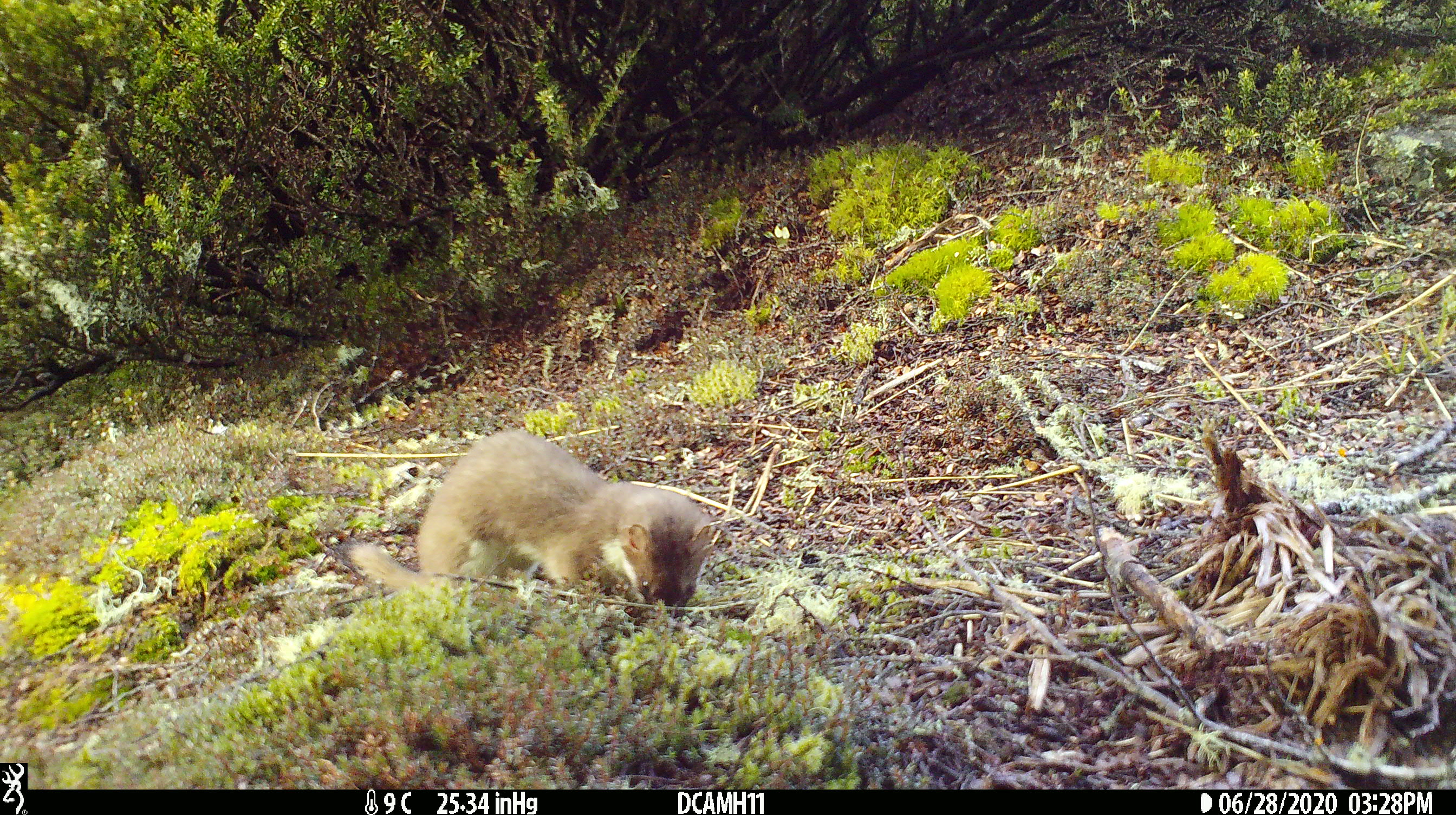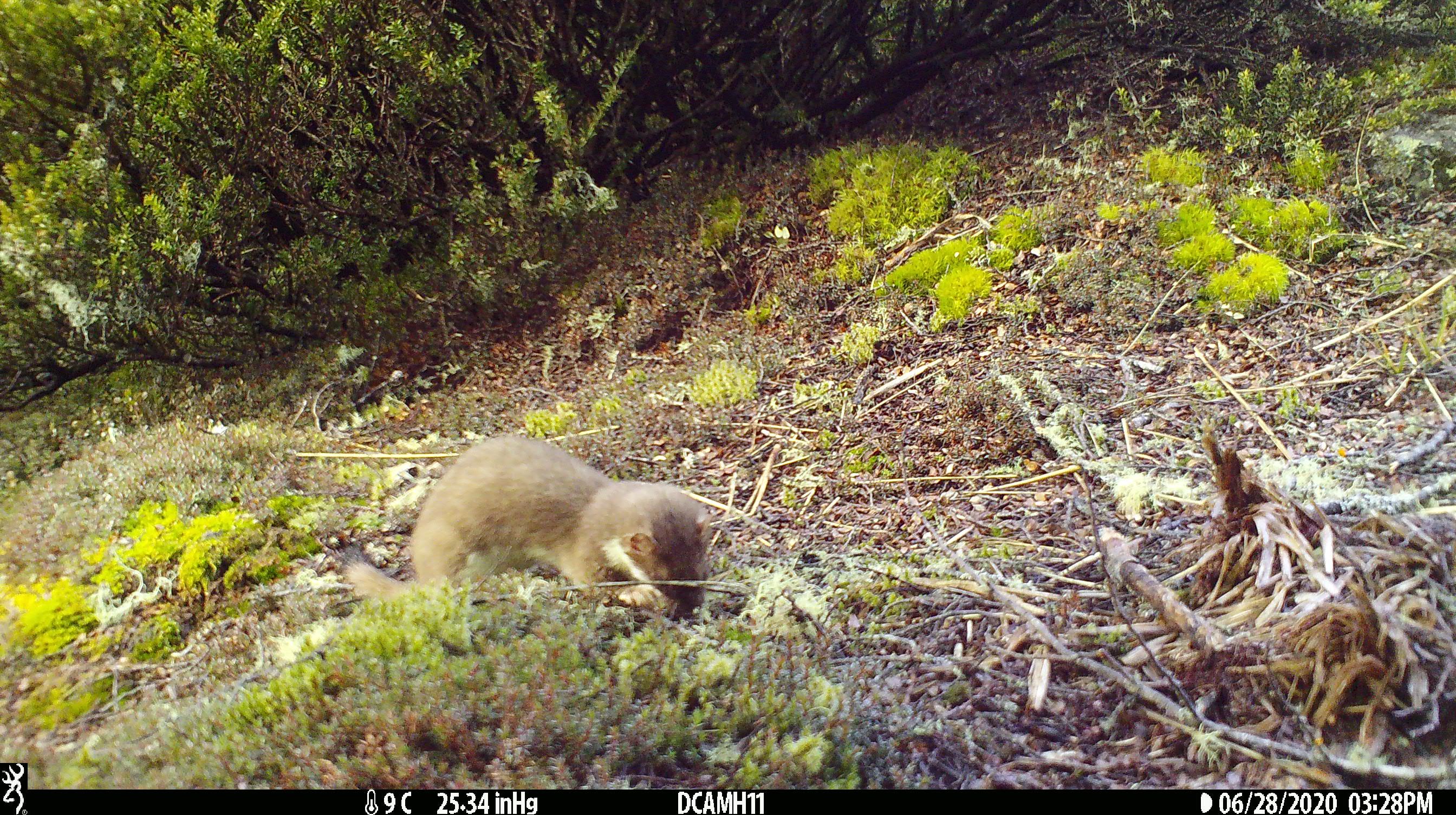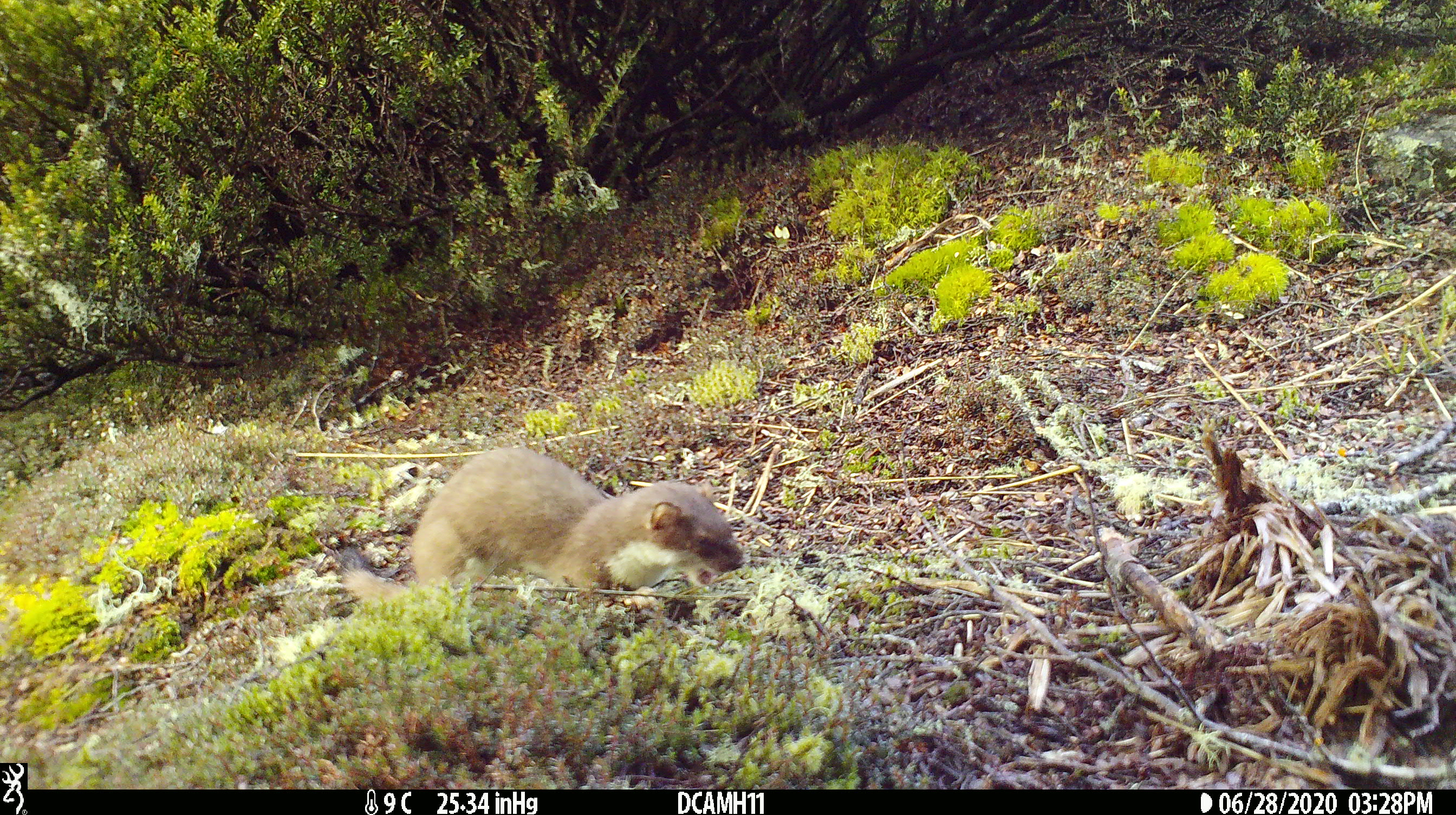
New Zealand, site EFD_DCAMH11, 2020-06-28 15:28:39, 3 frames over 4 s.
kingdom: Animalia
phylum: Chordata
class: Mammalia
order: Carnivora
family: Mustelidae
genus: Mustela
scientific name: Mustela erminea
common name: stoat